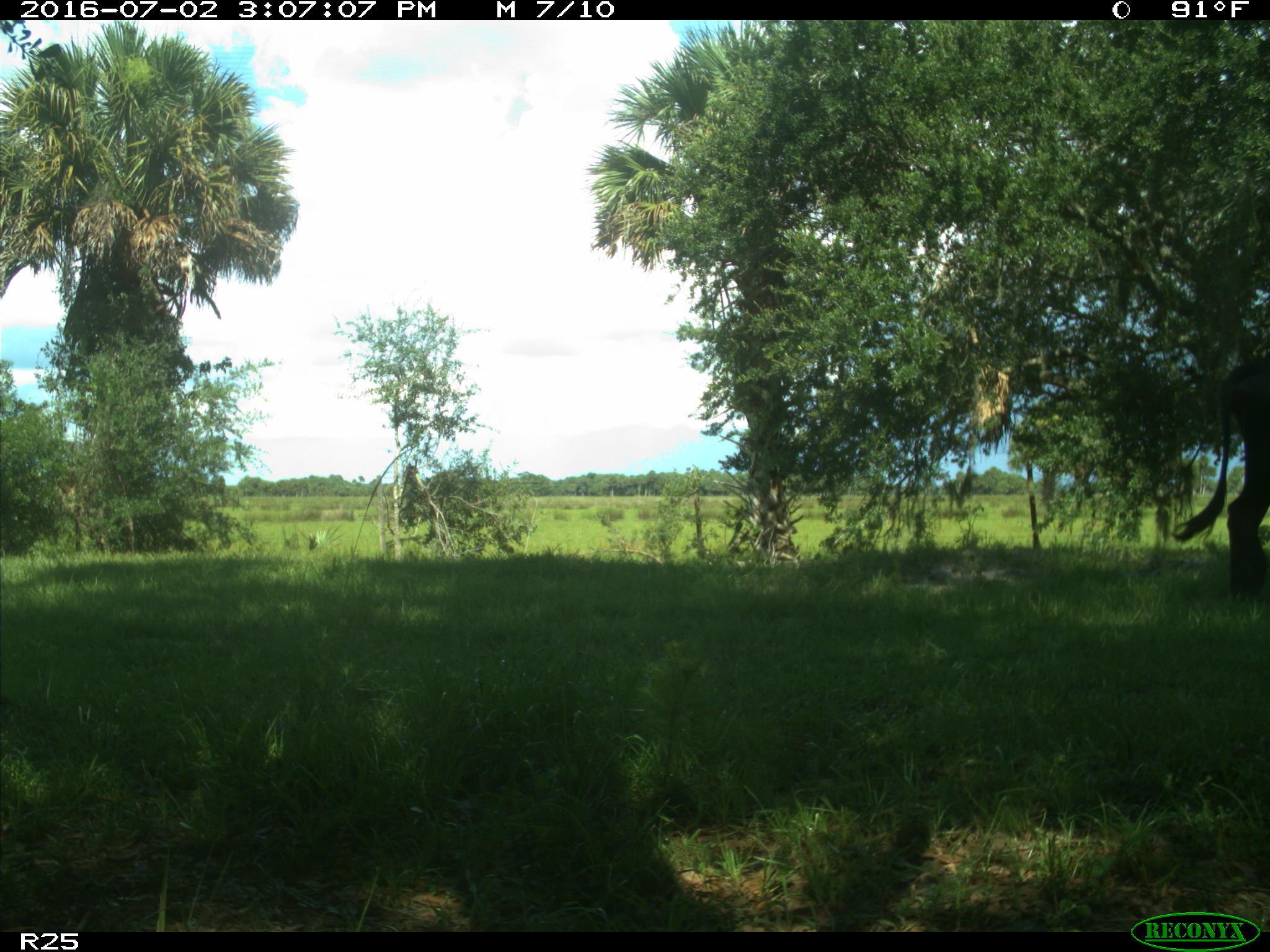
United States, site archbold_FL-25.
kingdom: Animalia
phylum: Chordata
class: Mammalia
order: Artiodactyla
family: Bovidae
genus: Bos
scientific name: Bos taurus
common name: domestic cow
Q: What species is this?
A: Bos taurus (domestic cow).